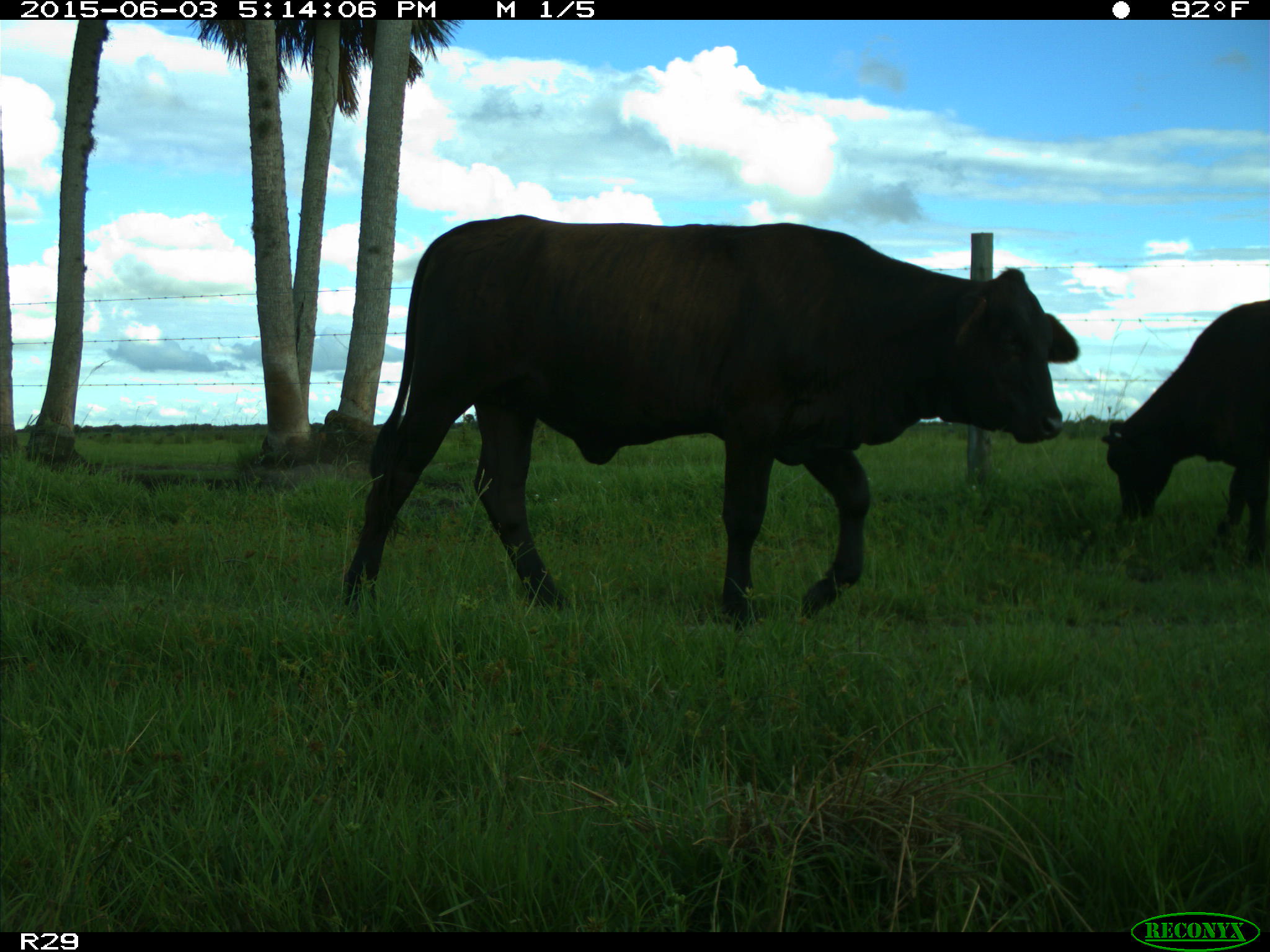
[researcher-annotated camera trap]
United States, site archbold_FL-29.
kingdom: Animalia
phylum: Chordata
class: Mammalia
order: Artiodactyla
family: Bovidae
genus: Bos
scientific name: Bos taurus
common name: domestic cow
Bos taurus (domestic cow).